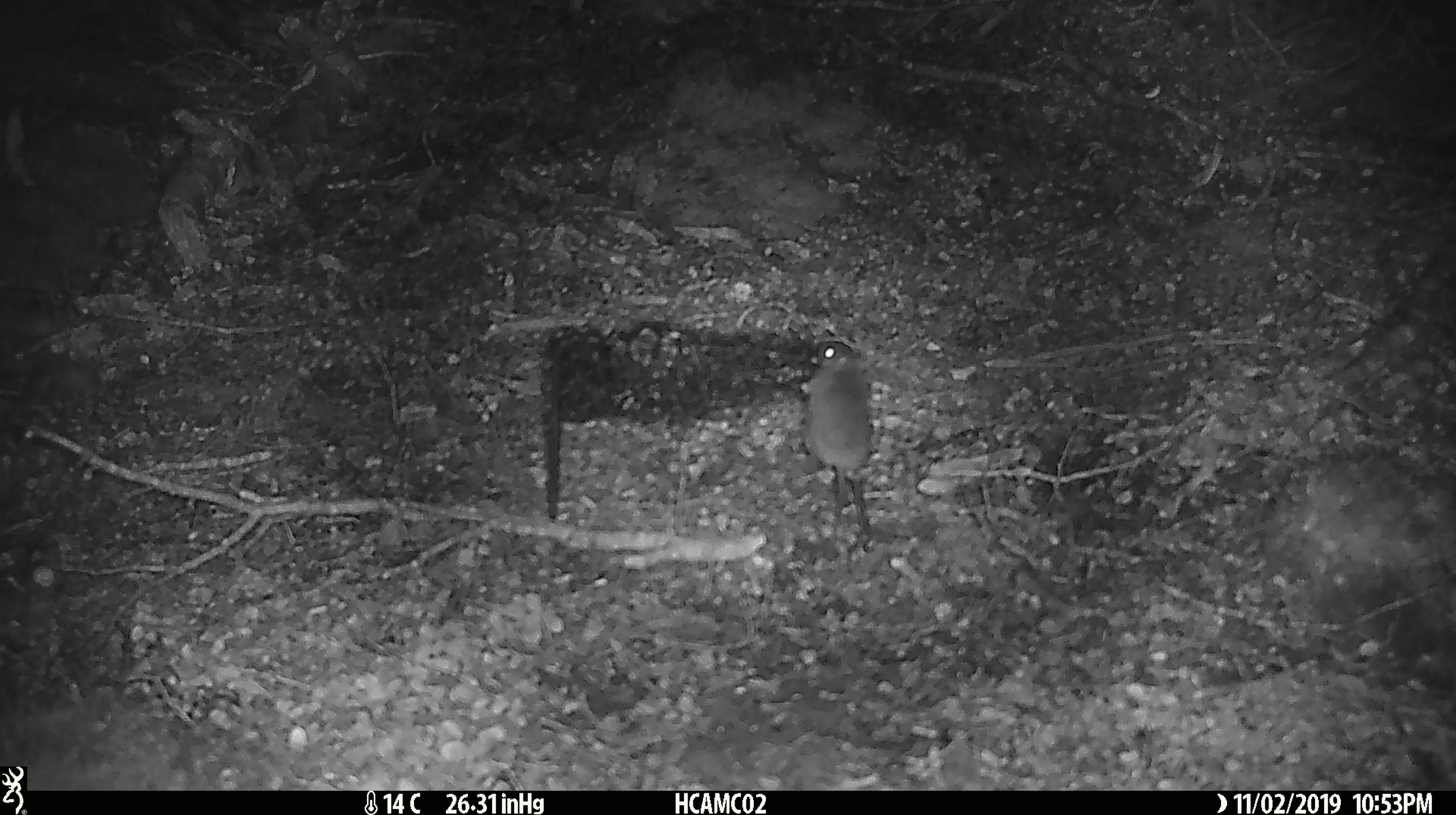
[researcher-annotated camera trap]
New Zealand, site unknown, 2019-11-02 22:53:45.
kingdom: Animalia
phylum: Chordata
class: Mammalia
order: Rodentia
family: Muridae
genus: Mus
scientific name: Mus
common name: mouse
Mouse (Mus).